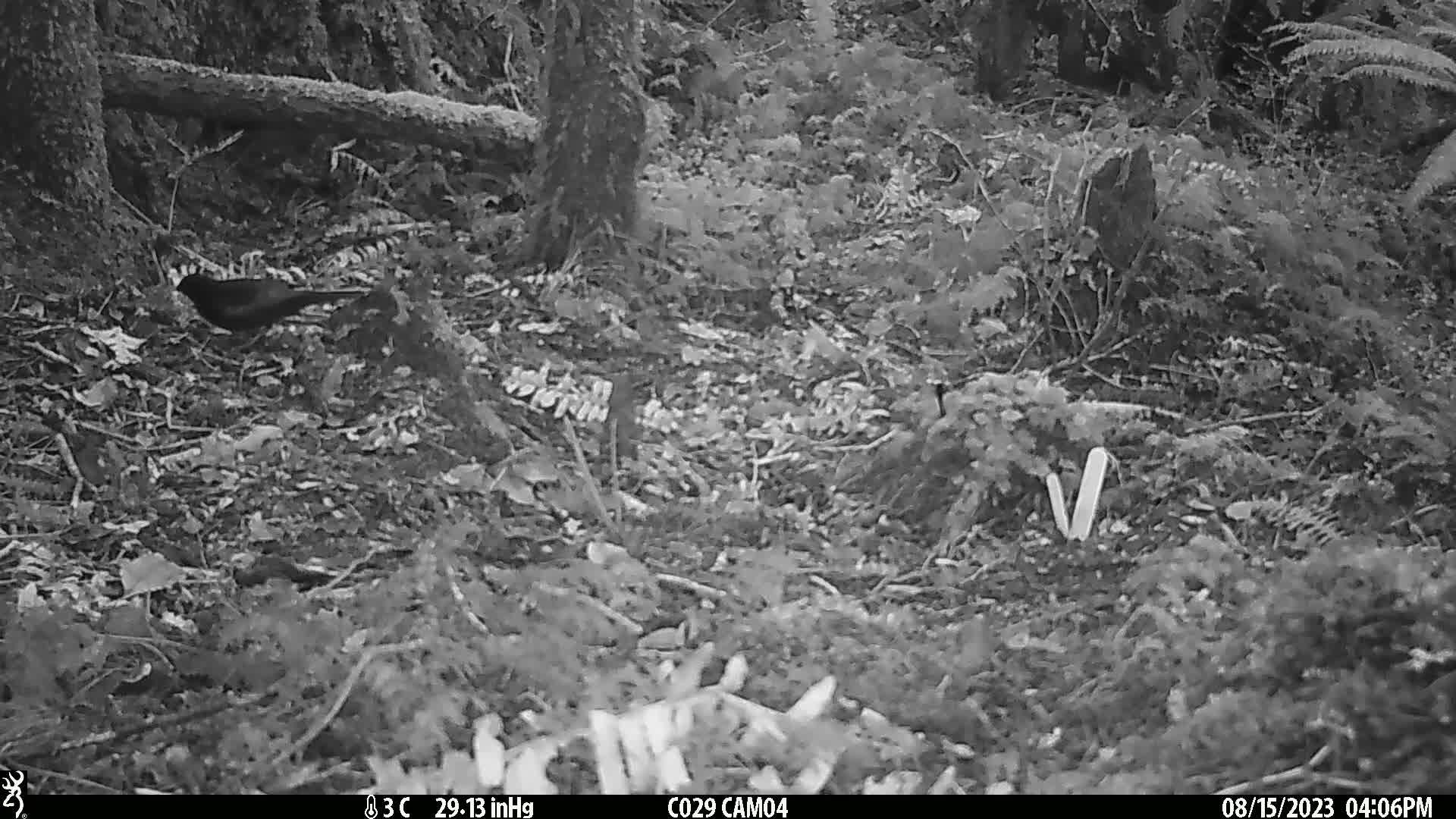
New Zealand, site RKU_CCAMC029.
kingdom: Animalia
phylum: Chordata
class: Aves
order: Passeriformes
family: Turdidae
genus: Turdus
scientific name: Turdus merula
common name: eurasian blackbird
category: blackbird